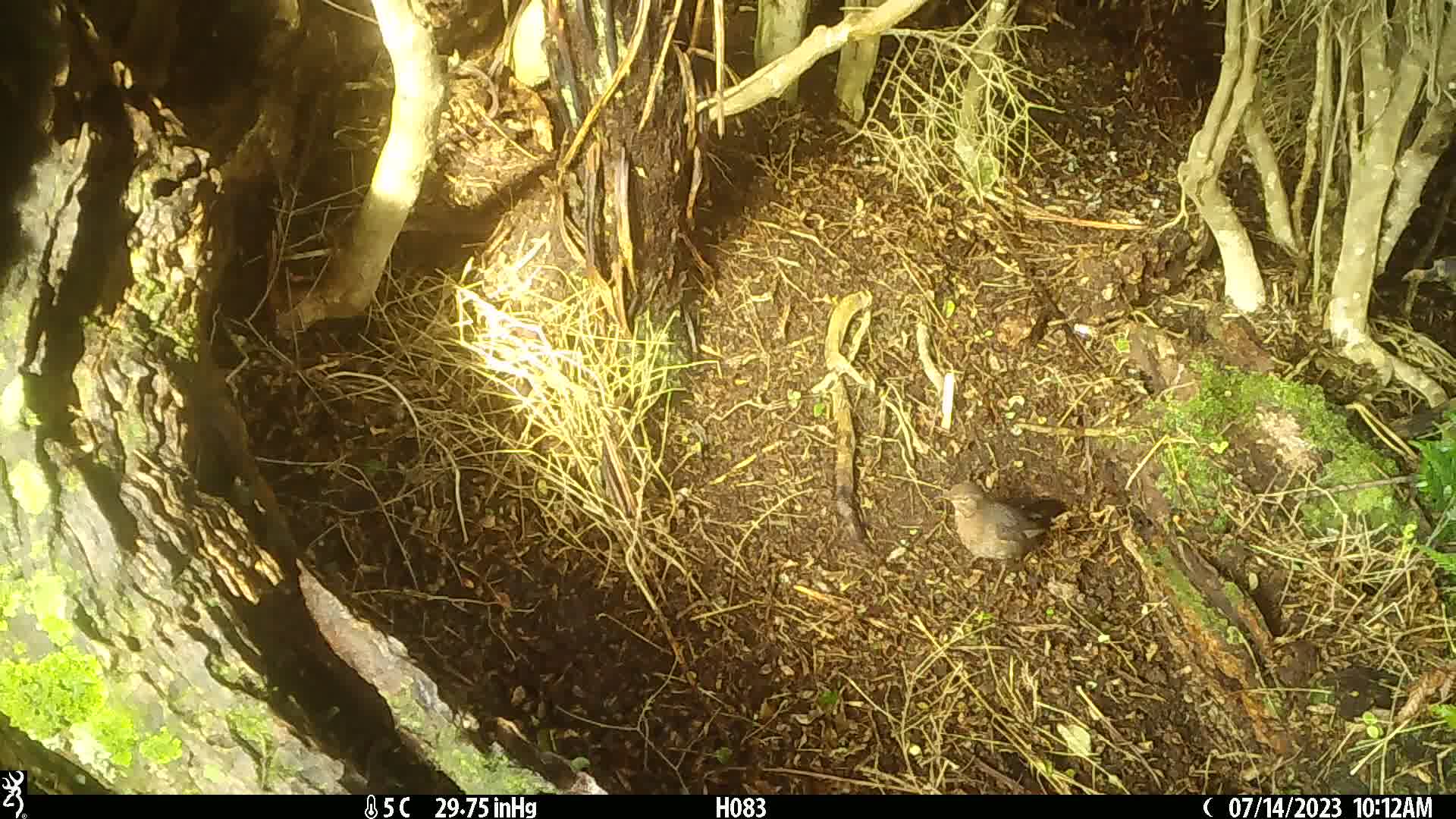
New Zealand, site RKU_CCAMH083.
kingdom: Animalia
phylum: Chordata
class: Aves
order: Passeriformes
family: Turdidae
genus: Turdus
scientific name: Turdus merula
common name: eurasian blackbird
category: blackbird